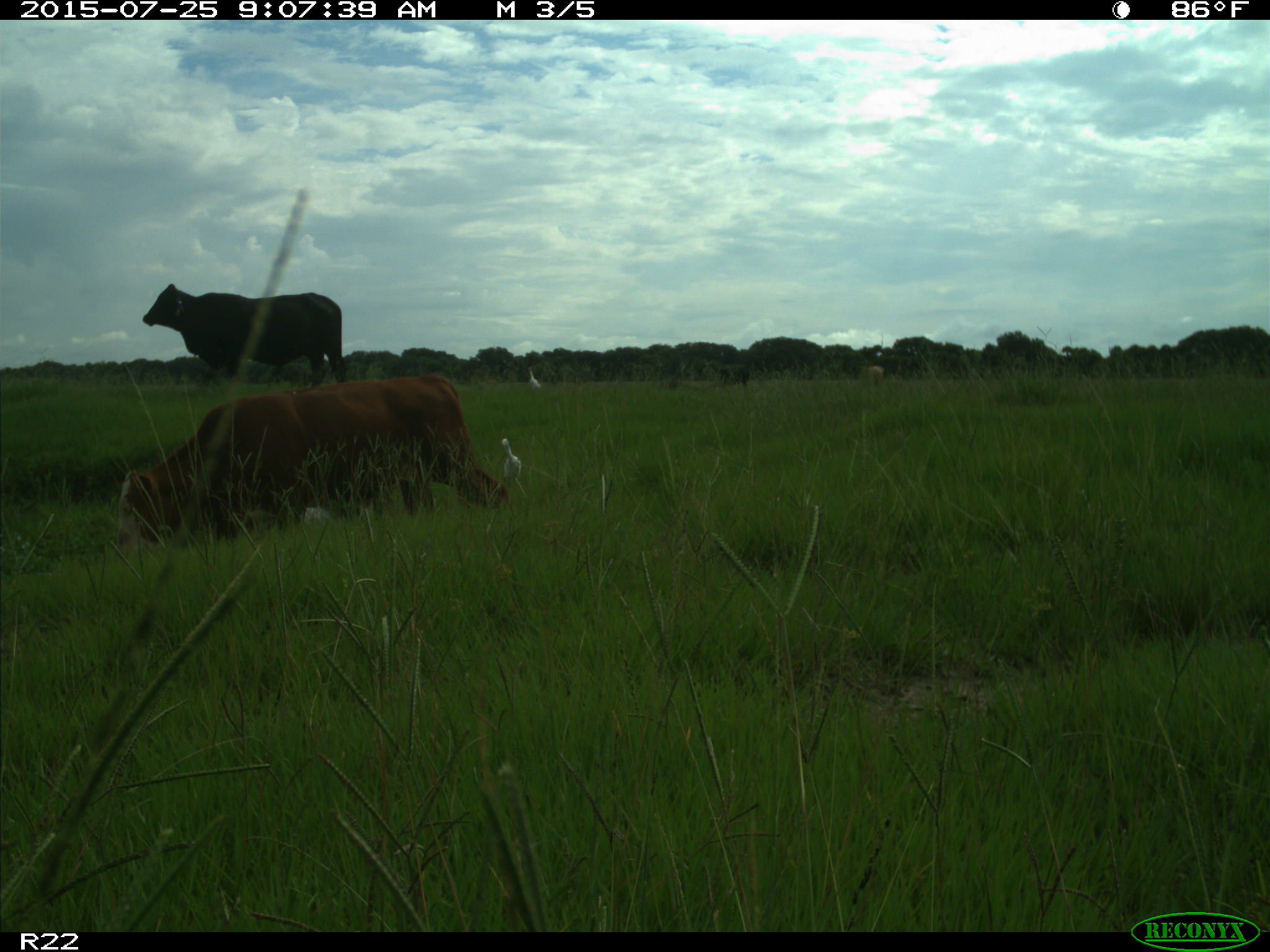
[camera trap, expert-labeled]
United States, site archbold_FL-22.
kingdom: Animalia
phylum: Chordata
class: Mammalia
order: Artiodactyla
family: Bovidae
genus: Bos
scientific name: Bos taurus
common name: domestic cow